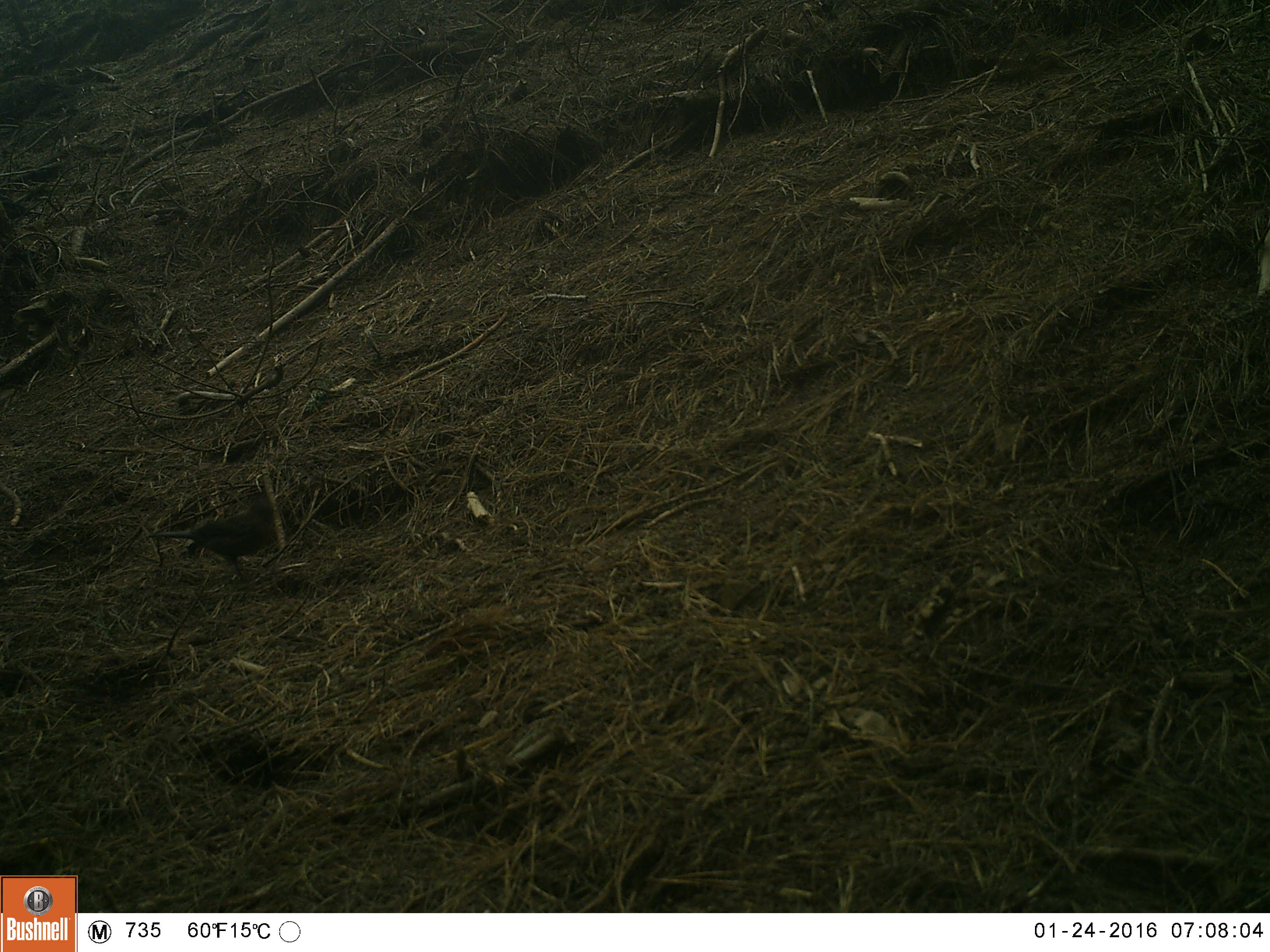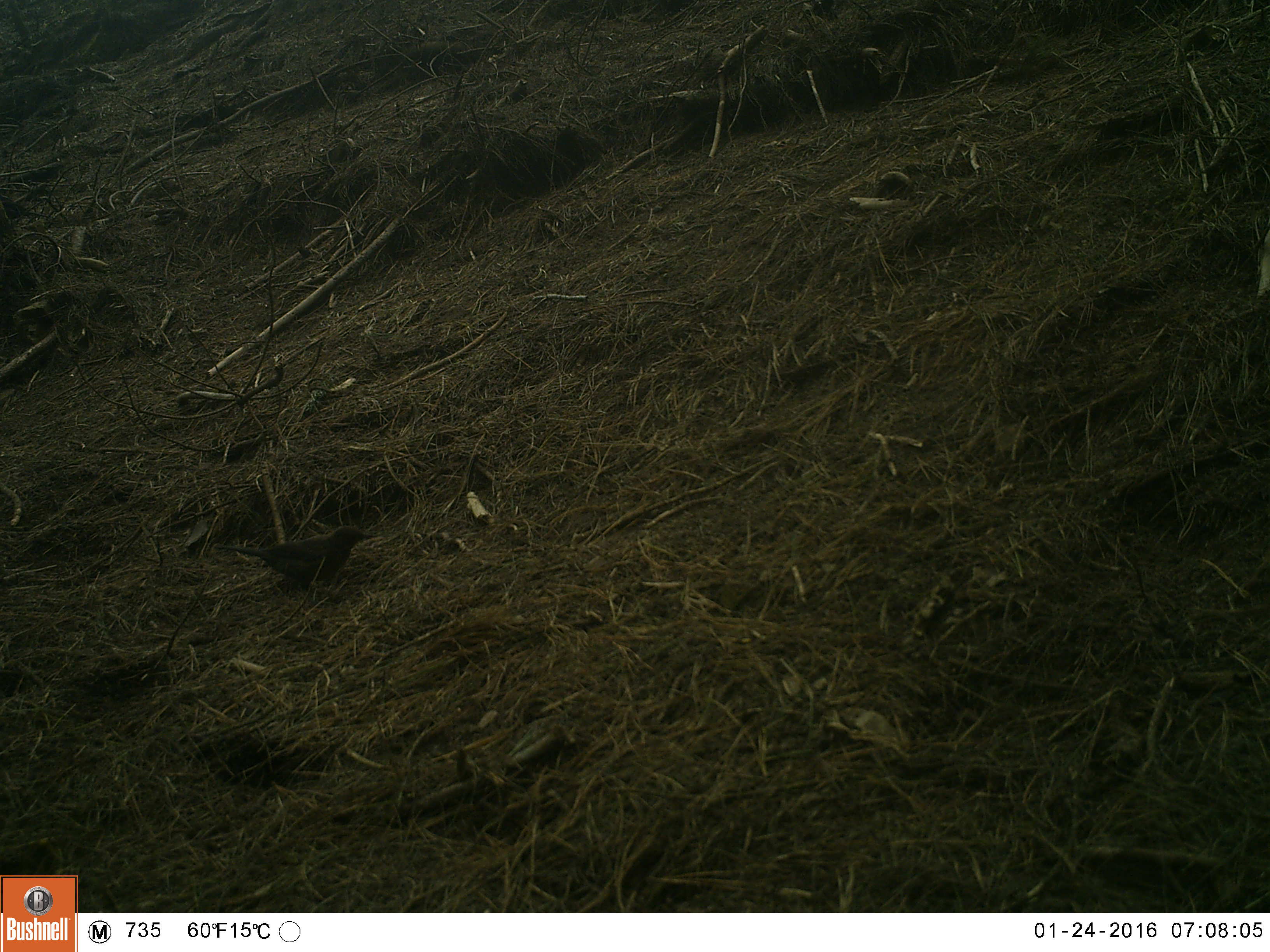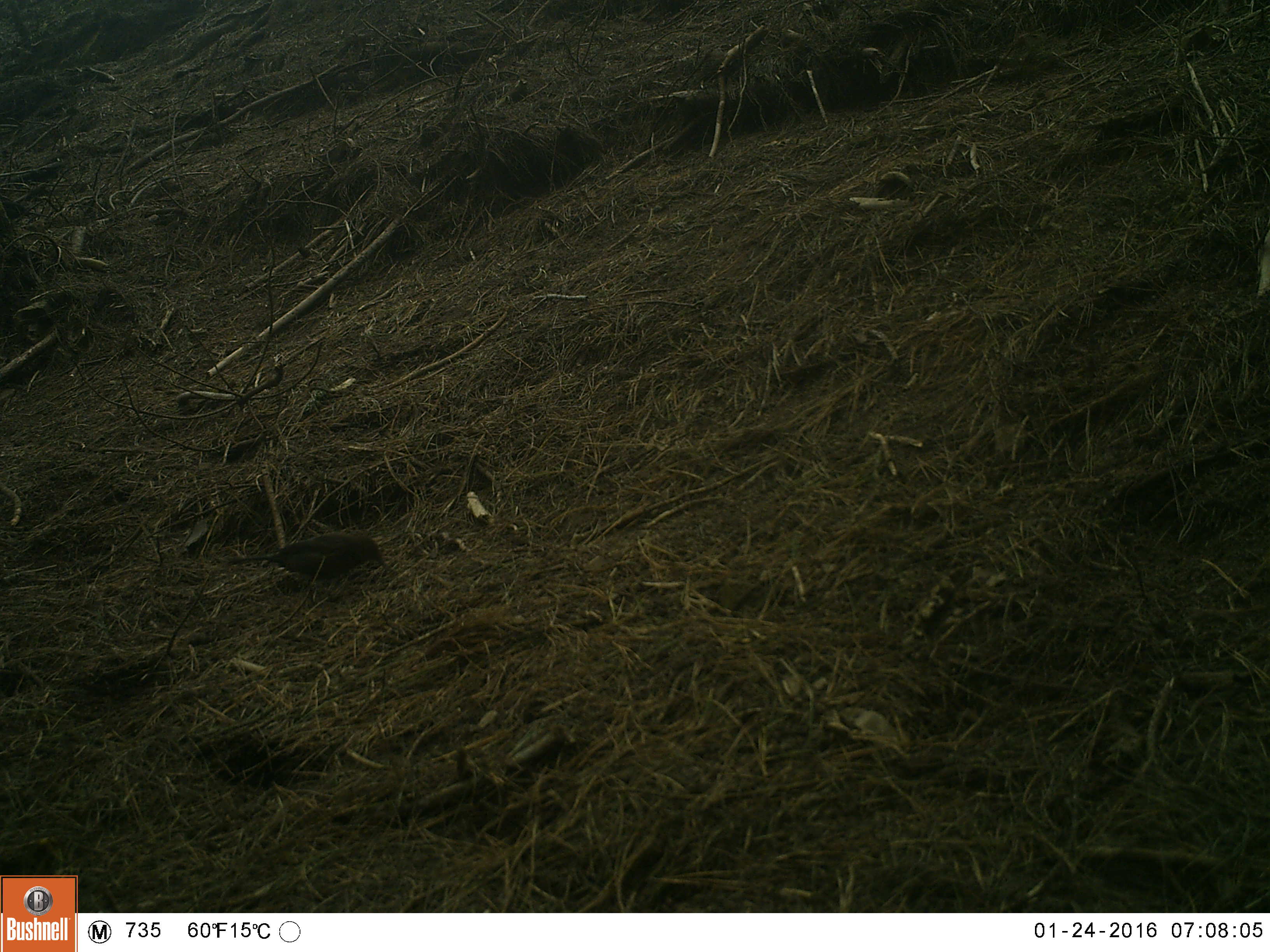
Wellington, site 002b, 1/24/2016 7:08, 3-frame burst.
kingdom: Animalia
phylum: Chordata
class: Aves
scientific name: Aves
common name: bird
Bird (Aves).